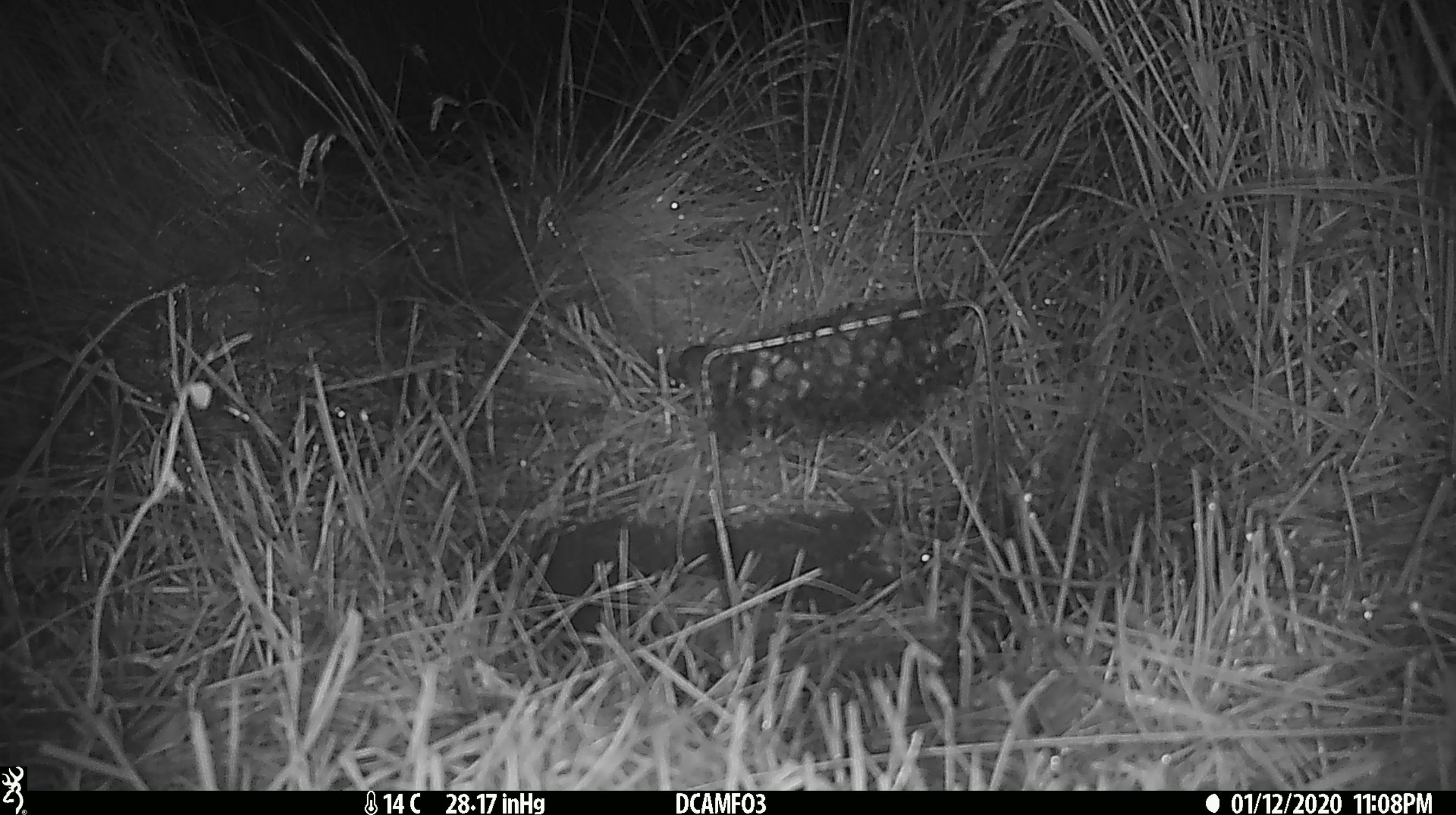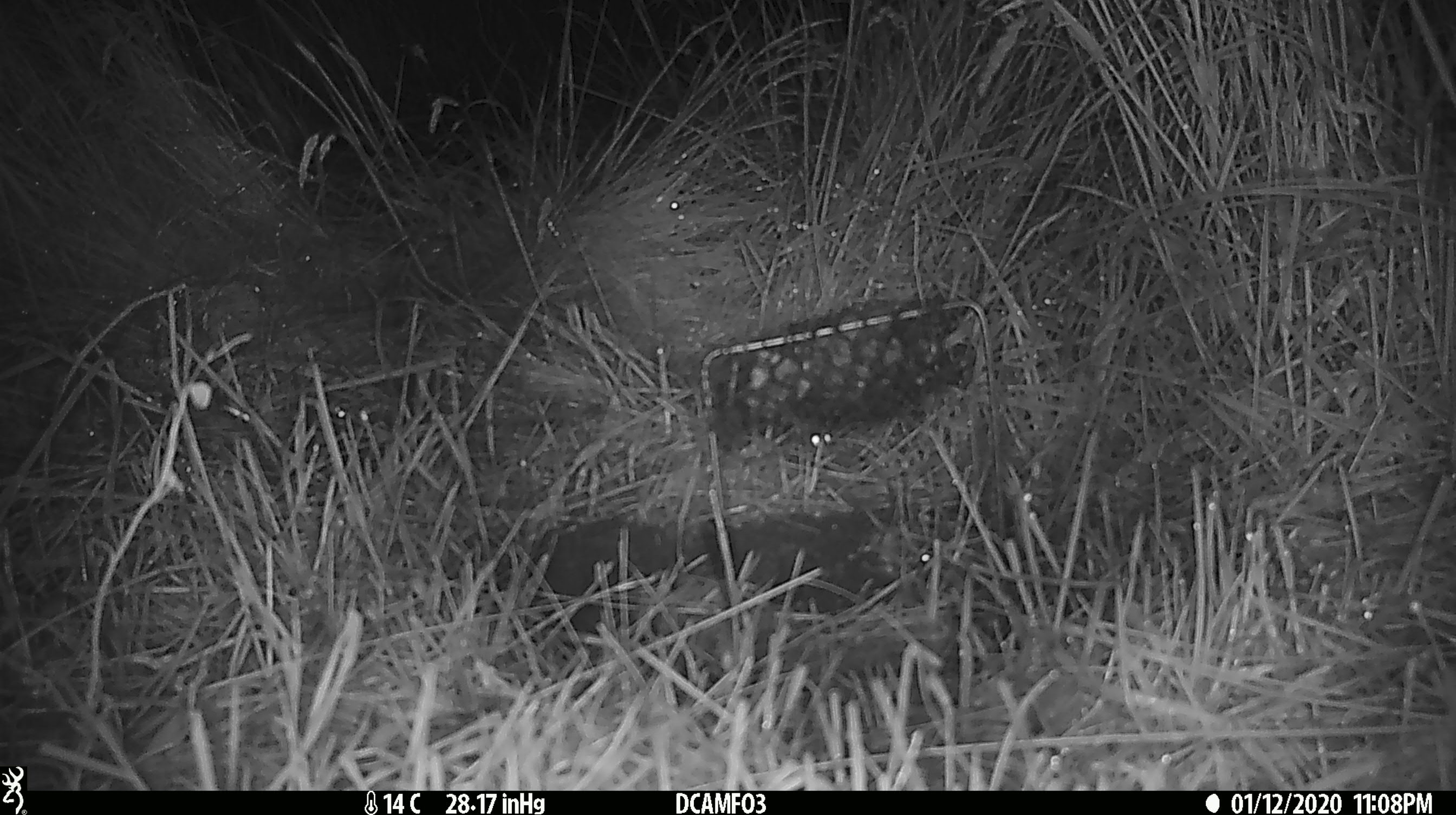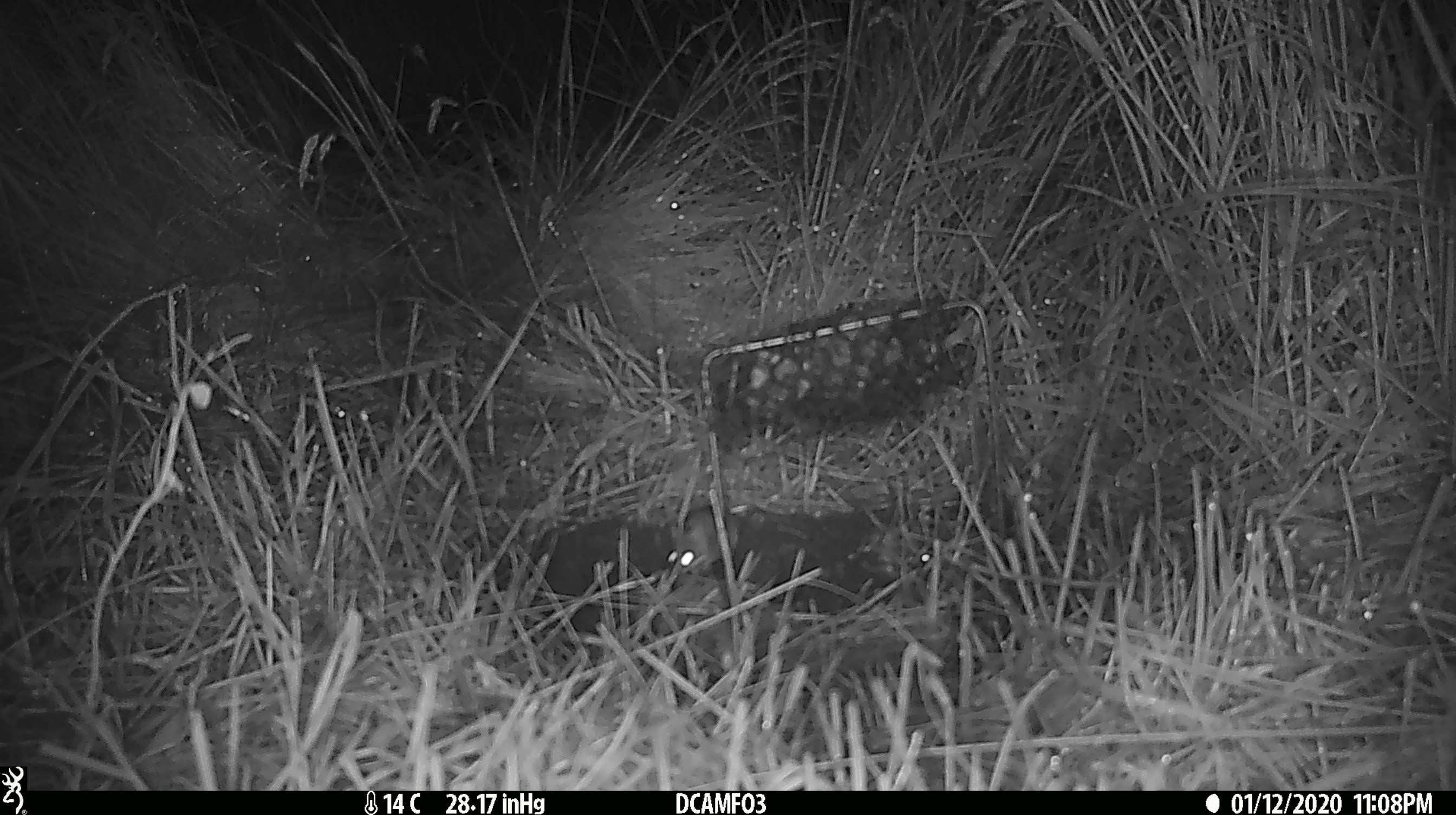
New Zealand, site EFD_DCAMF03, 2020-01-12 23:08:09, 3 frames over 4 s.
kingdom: Animalia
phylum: Chordata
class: Mammalia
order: Rodentia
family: Muridae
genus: Mus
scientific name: Mus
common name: mouse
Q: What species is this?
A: Mouse (Mus).